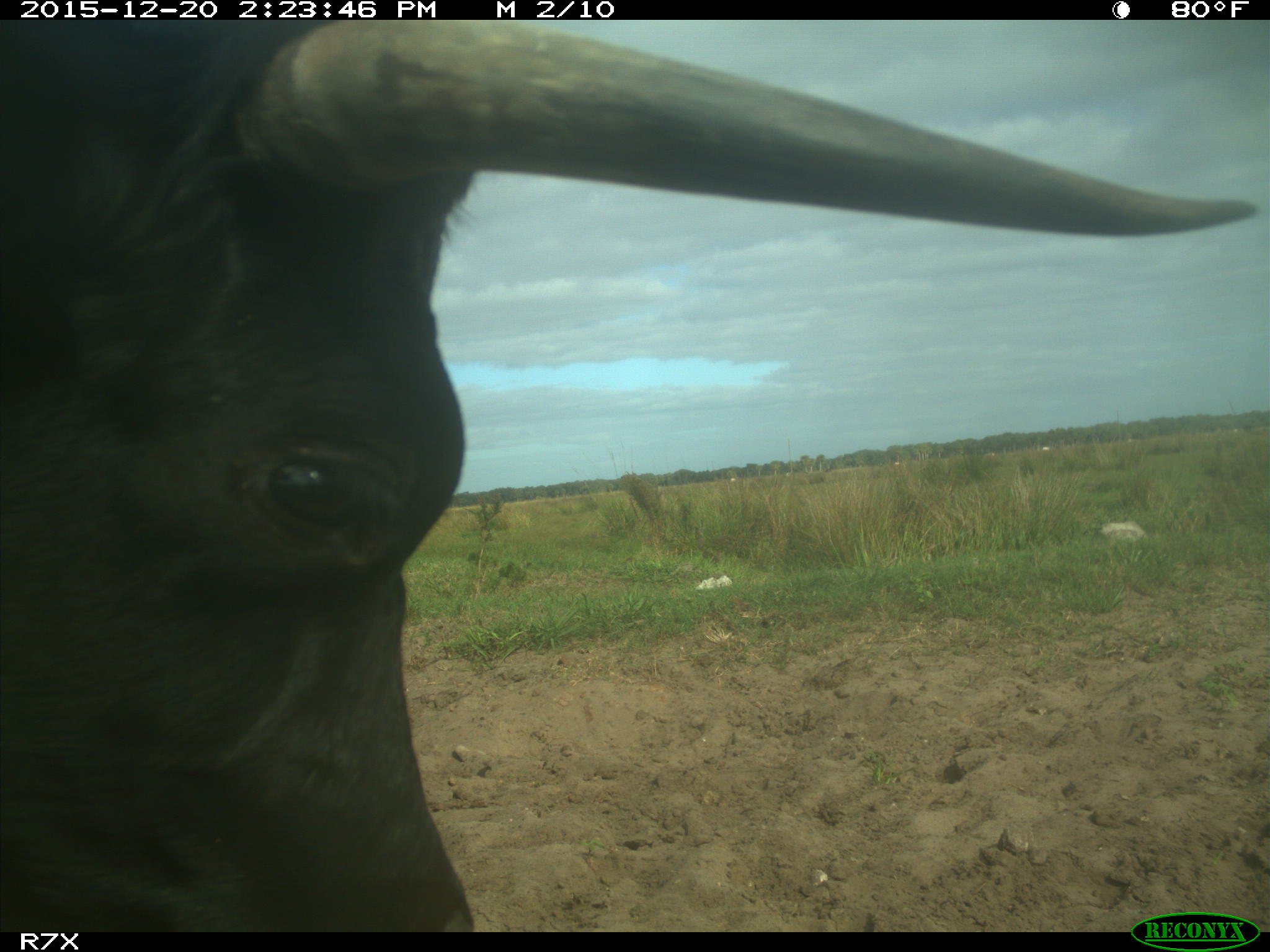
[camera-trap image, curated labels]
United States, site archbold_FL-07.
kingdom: Animalia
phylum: Chordata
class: Mammalia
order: Artiodactyla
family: Bovidae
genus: Bos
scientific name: Bos taurus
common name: domestic cow